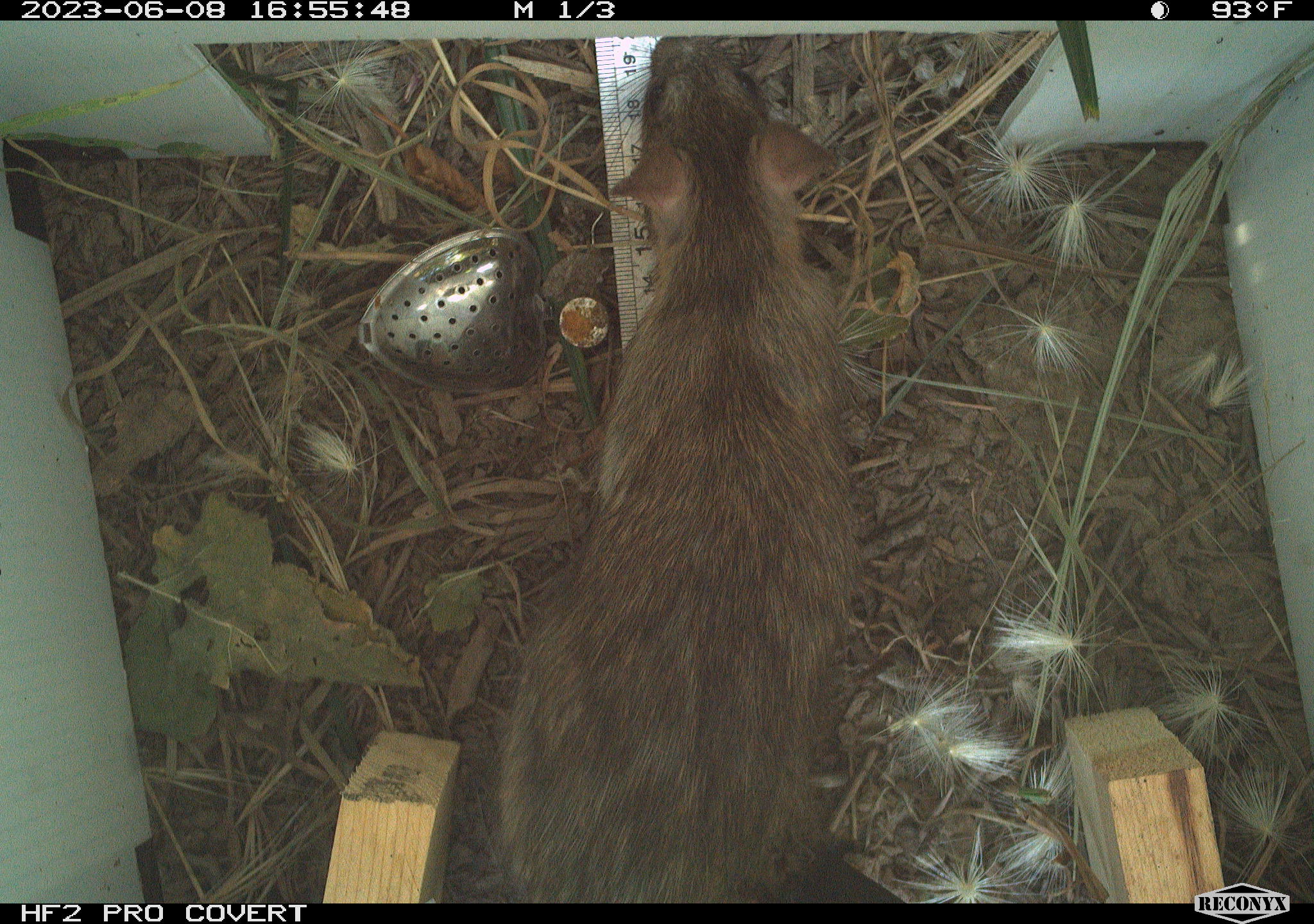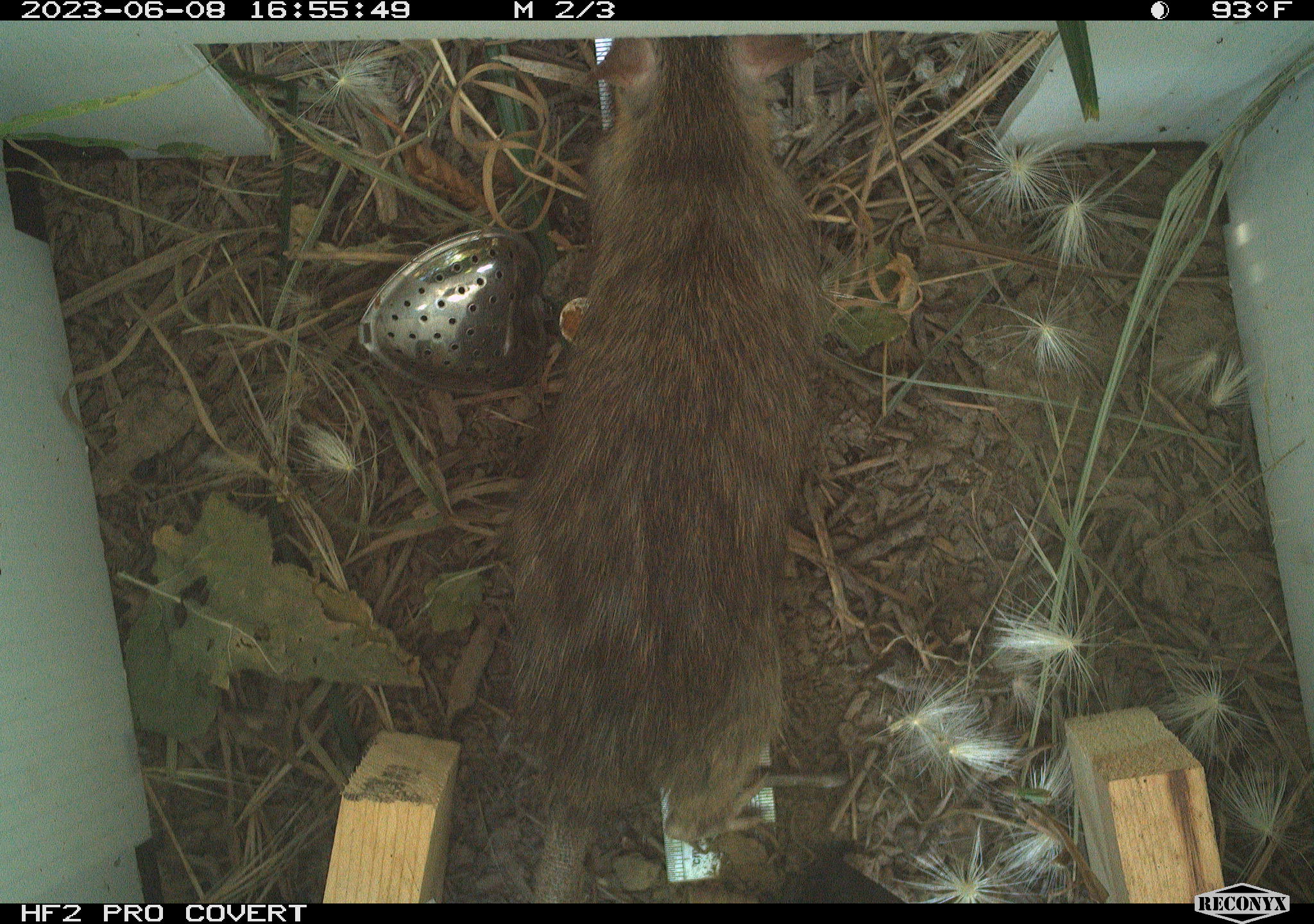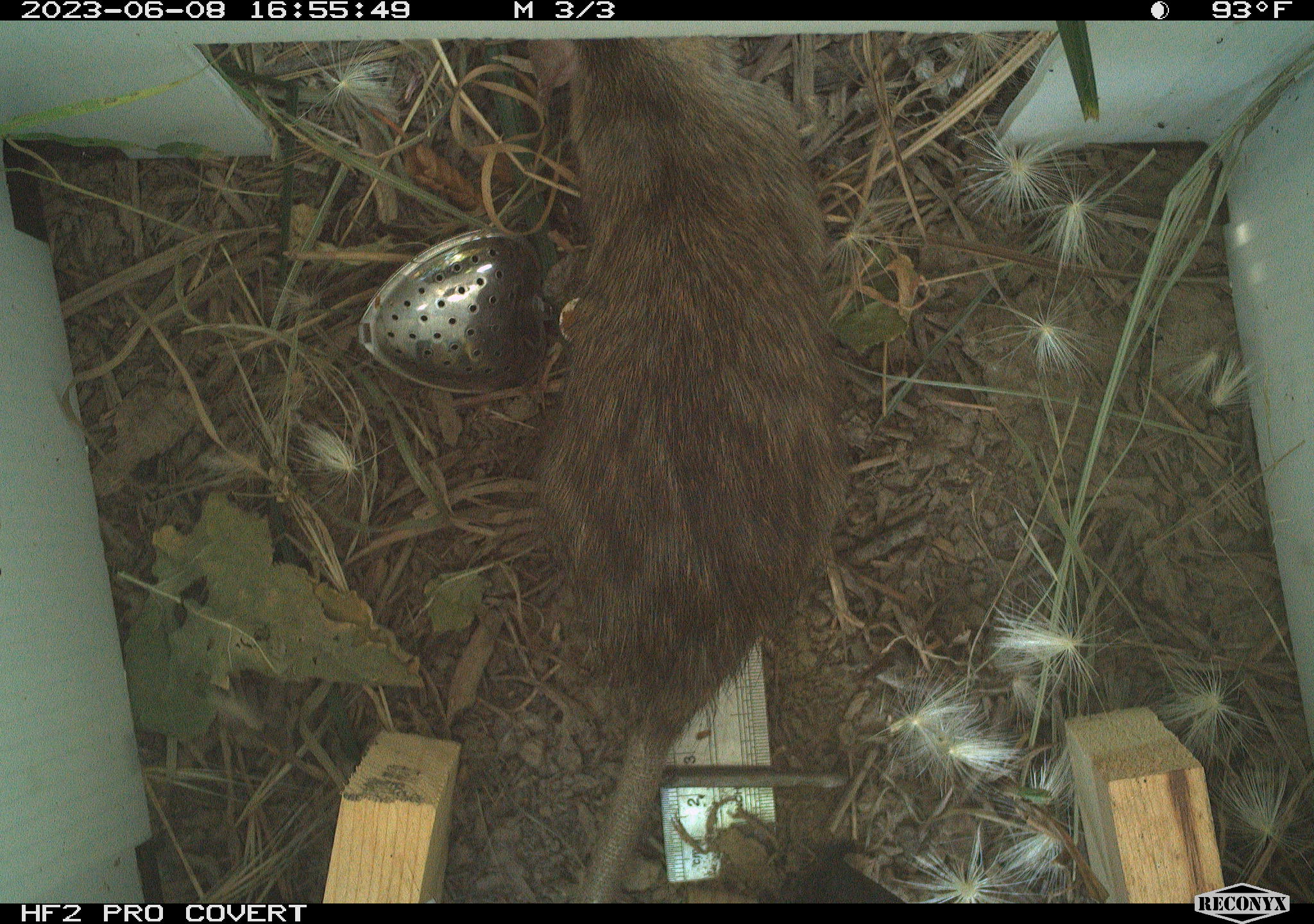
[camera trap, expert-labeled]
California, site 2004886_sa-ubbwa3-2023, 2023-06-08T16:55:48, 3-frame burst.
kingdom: Animalia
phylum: Chordata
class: Mammalia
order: Rodentia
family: Muridae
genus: Rattus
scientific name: Rattus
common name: rat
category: rattus species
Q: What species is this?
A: Rattus species (rat) (Rattus).